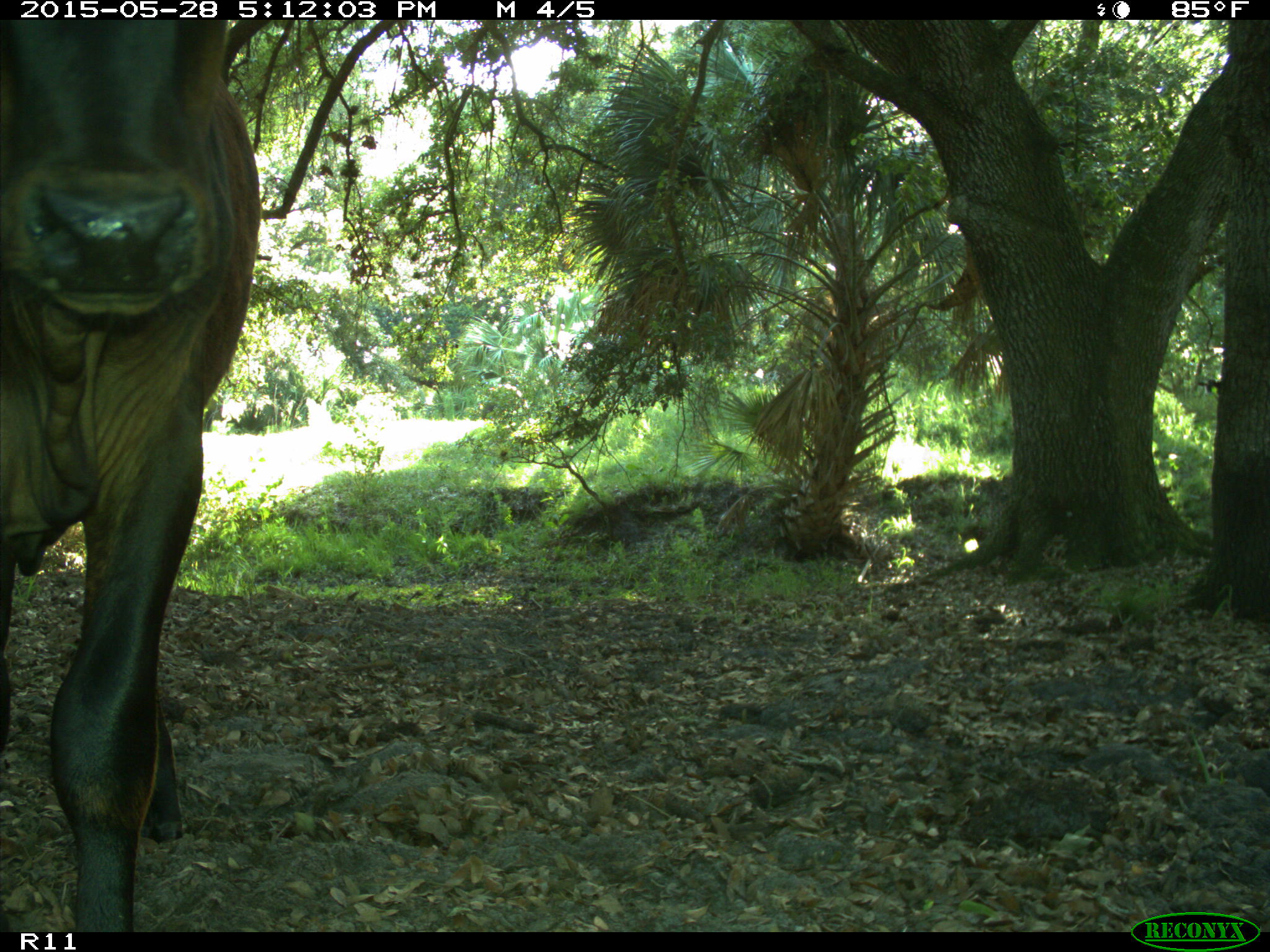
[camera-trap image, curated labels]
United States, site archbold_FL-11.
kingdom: Animalia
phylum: Chordata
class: Mammalia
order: Artiodactyla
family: Bovidae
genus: Bos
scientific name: Bos taurus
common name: domestic cow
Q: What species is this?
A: Bos taurus (domestic cow).